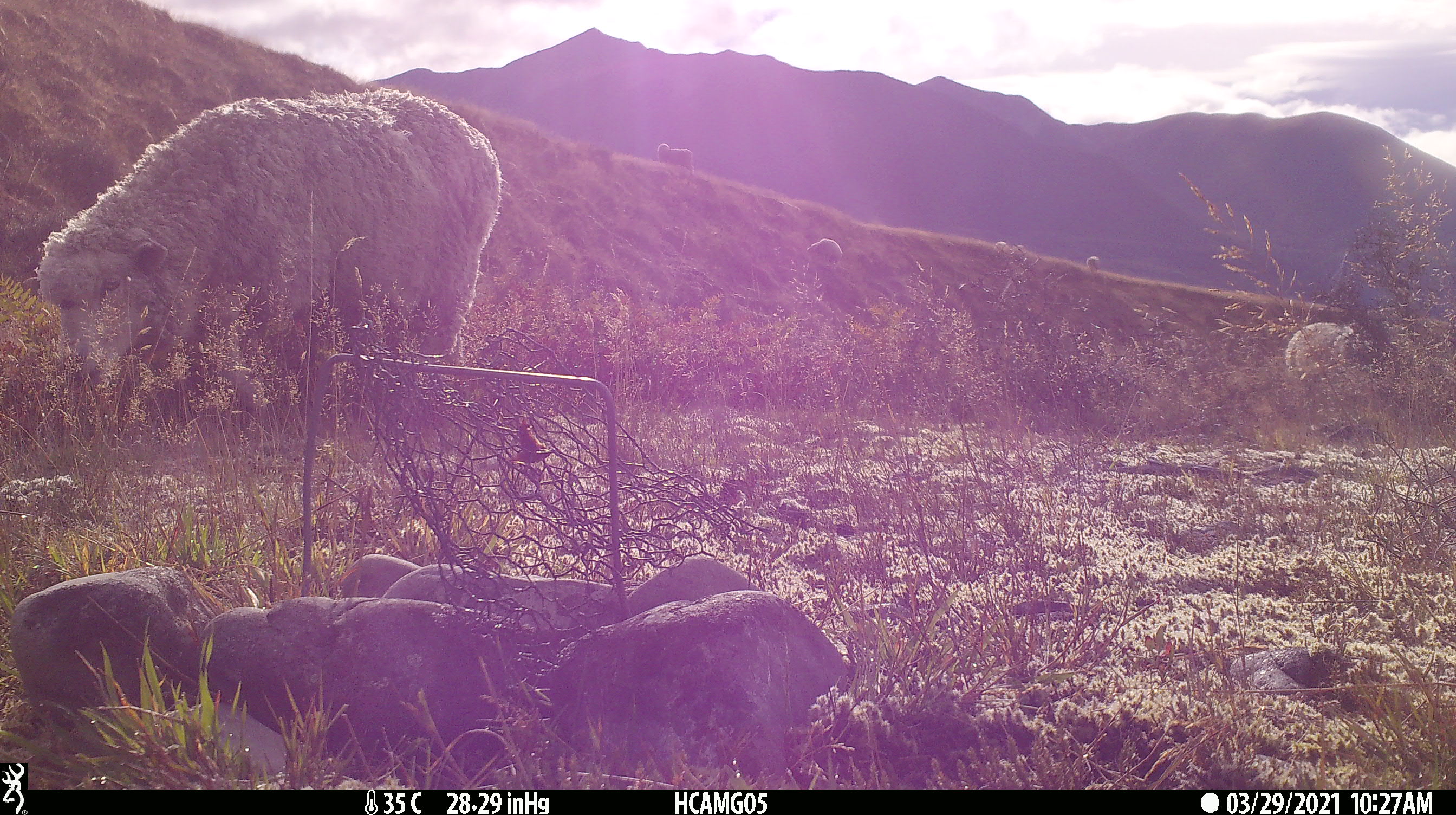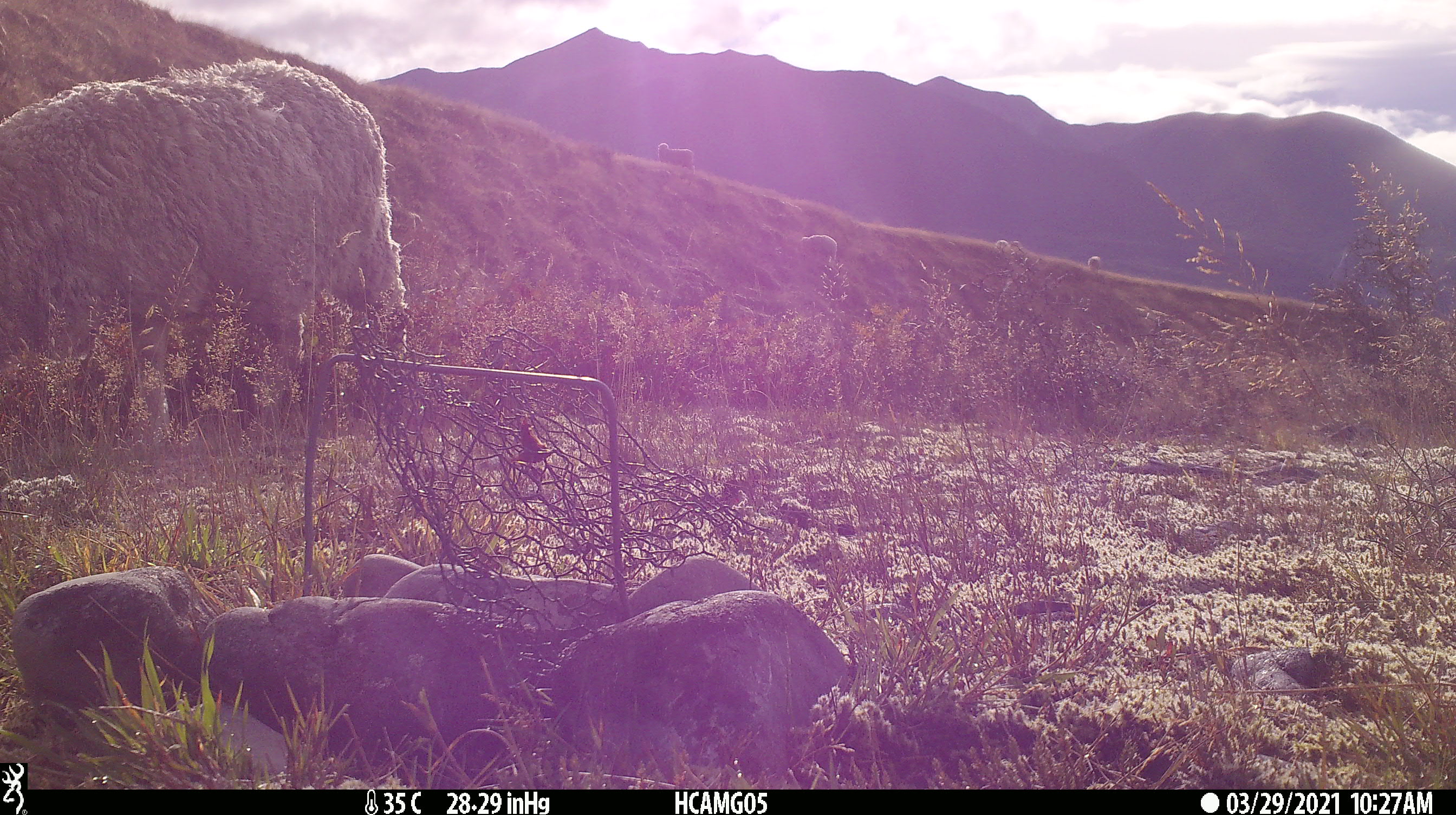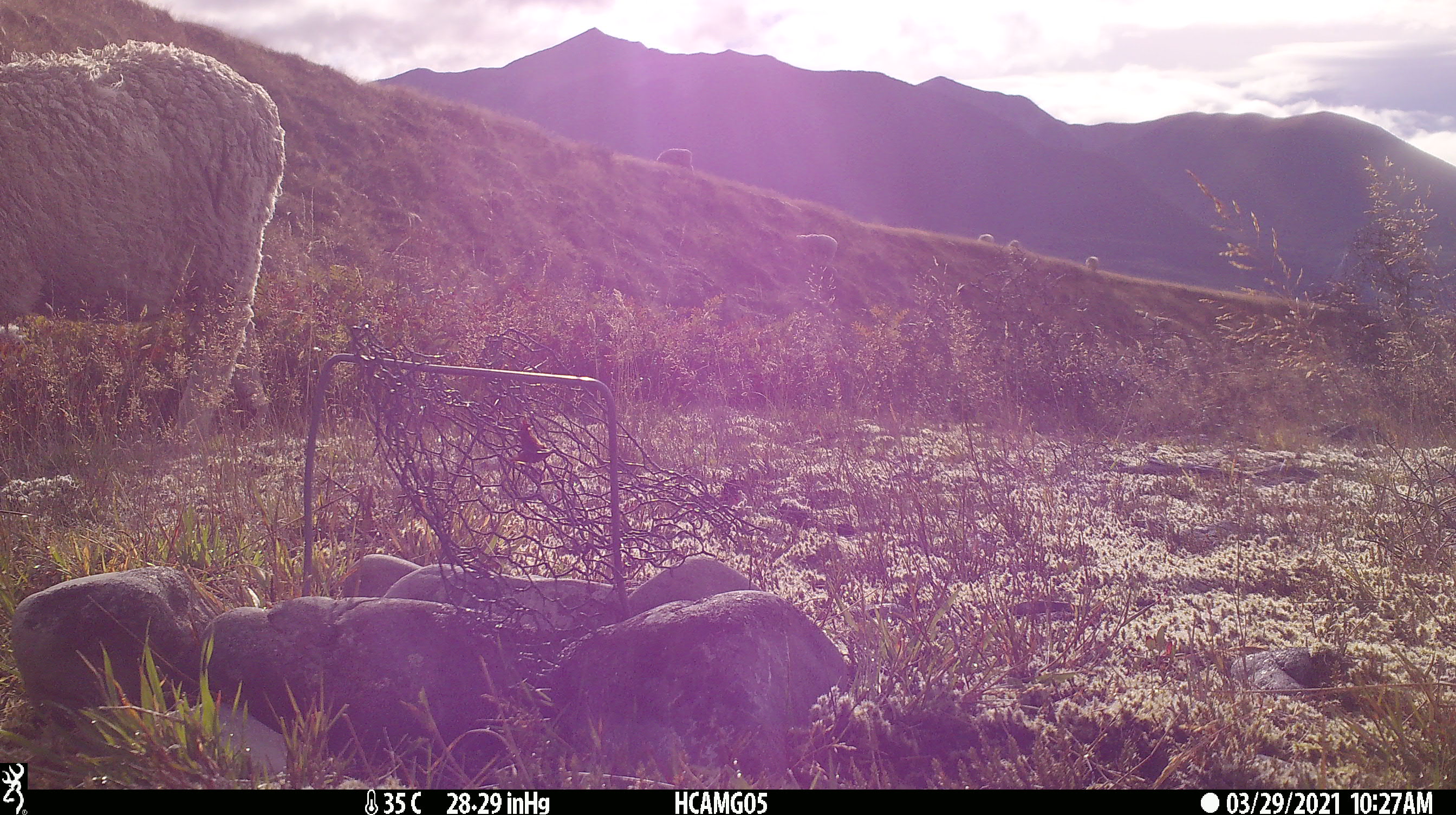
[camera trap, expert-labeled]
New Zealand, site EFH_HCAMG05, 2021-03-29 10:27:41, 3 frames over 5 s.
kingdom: Animalia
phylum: Chordata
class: Mammalia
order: Artiodactyla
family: Bovidae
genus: Ovis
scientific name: Ovis aries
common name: domestic sheep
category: sheep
Sheep (domestic sheep) (Ovis aries).